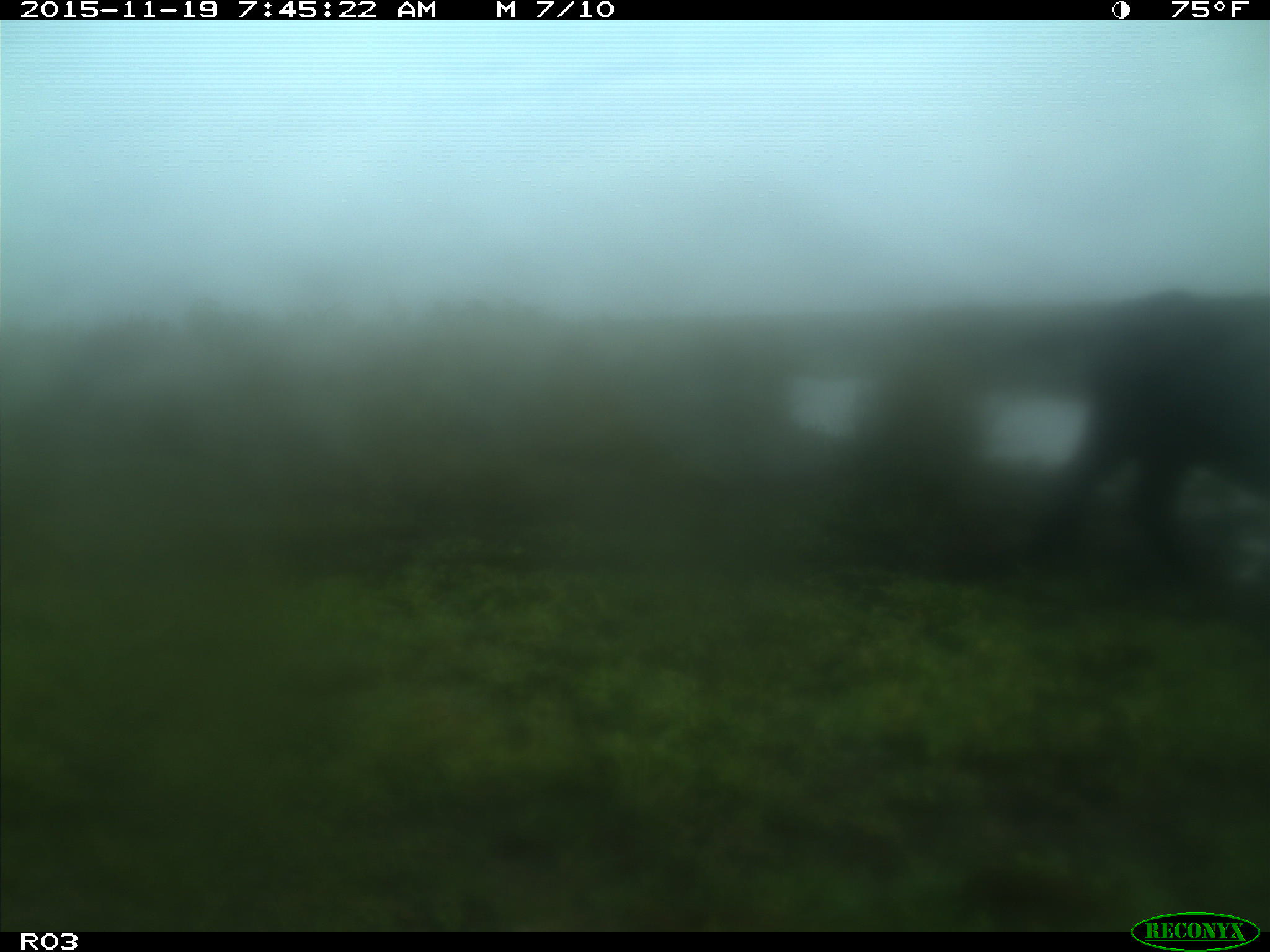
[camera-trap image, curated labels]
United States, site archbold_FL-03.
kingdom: Animalia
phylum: Chordata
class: Mammalia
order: Artiodactyla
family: Bovidae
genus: Bos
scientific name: Bos taurus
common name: domestic cow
Bos taurus (domestic cow).